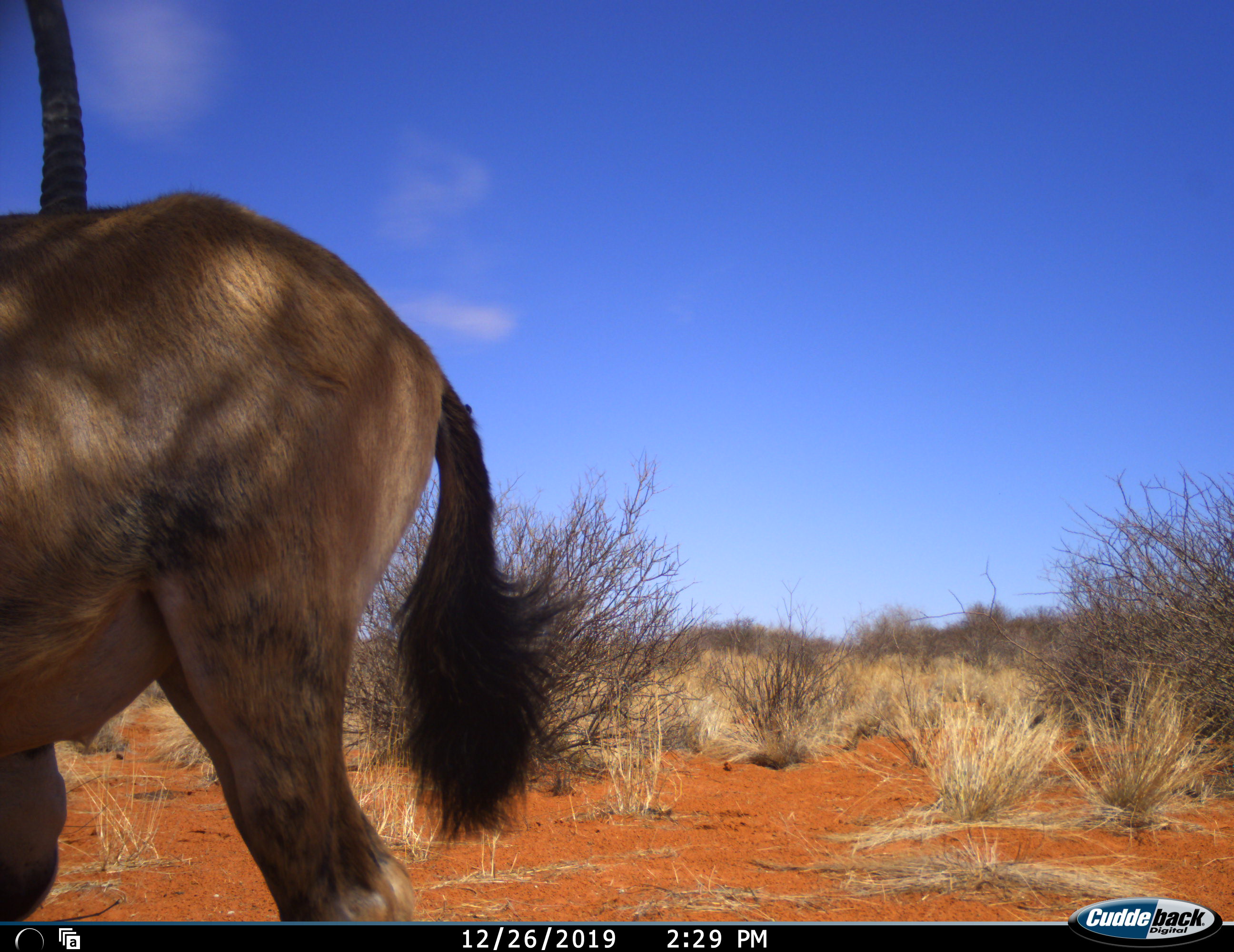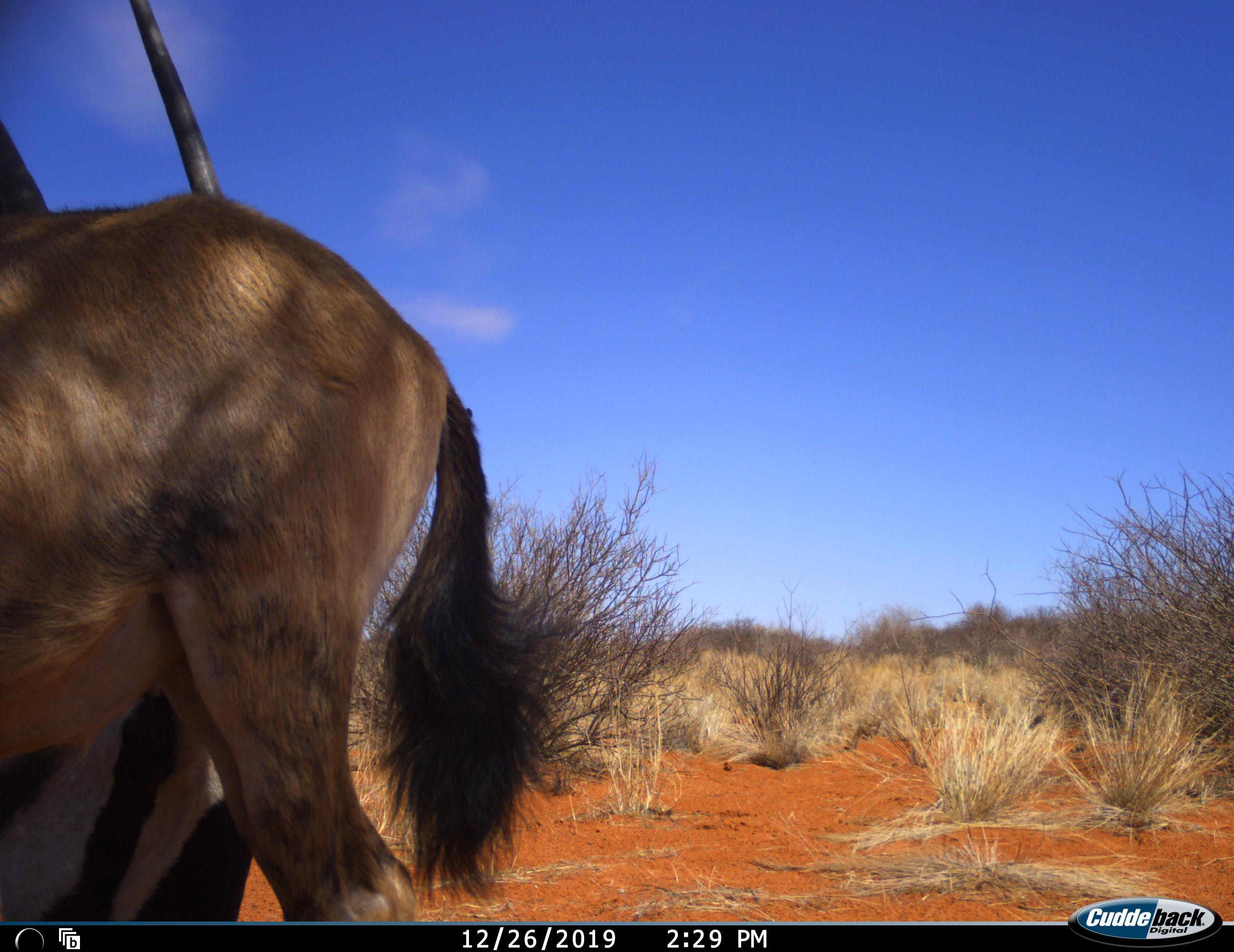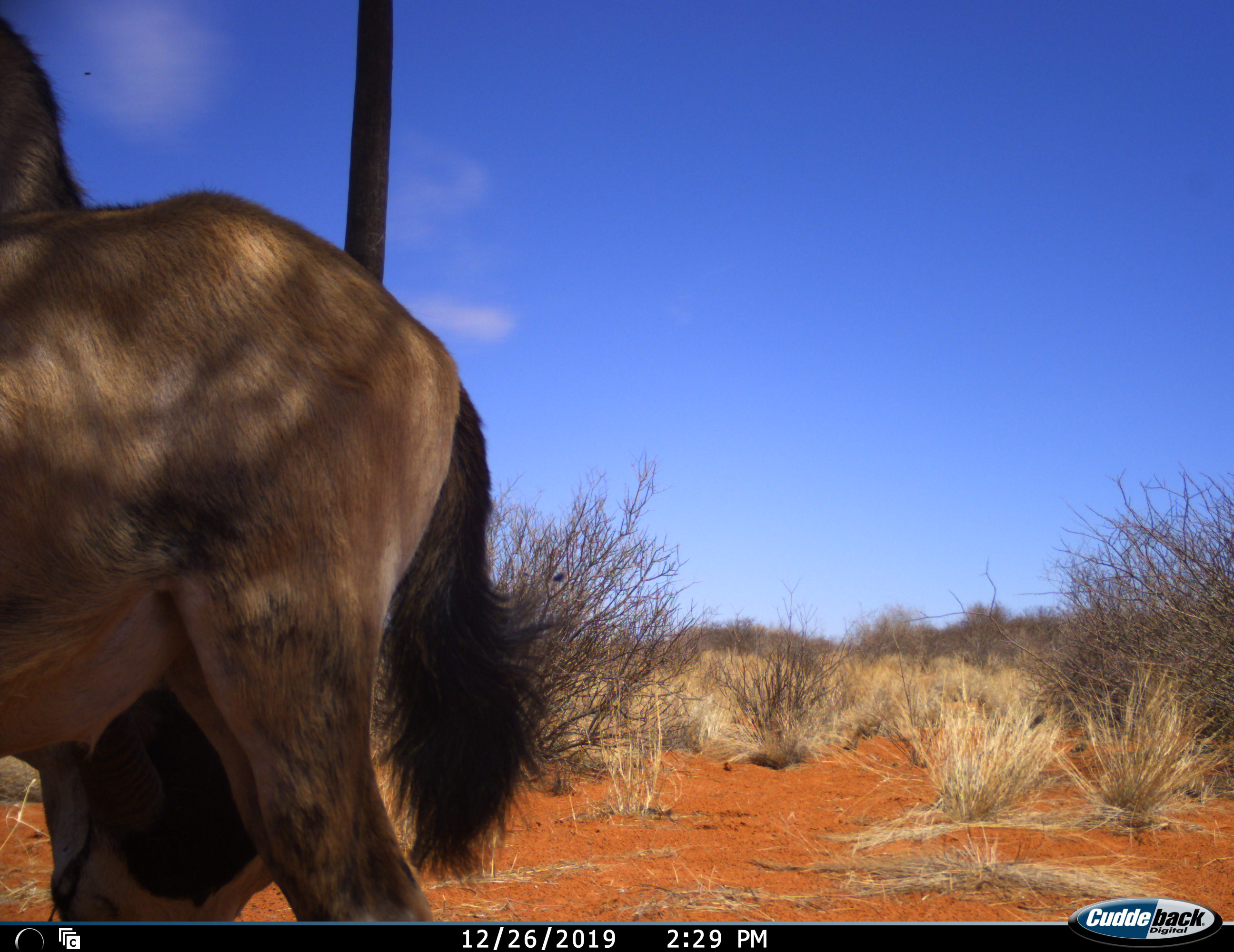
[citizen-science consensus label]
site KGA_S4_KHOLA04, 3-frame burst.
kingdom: Animalia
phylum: Chordata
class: Mammalia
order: Artiodactyla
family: Bovidae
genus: Oryx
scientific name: Oryx gazella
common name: gemsbok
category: oryx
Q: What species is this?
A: Oryx (gemsbok) (Oryx gazella).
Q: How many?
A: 2.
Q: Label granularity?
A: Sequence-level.